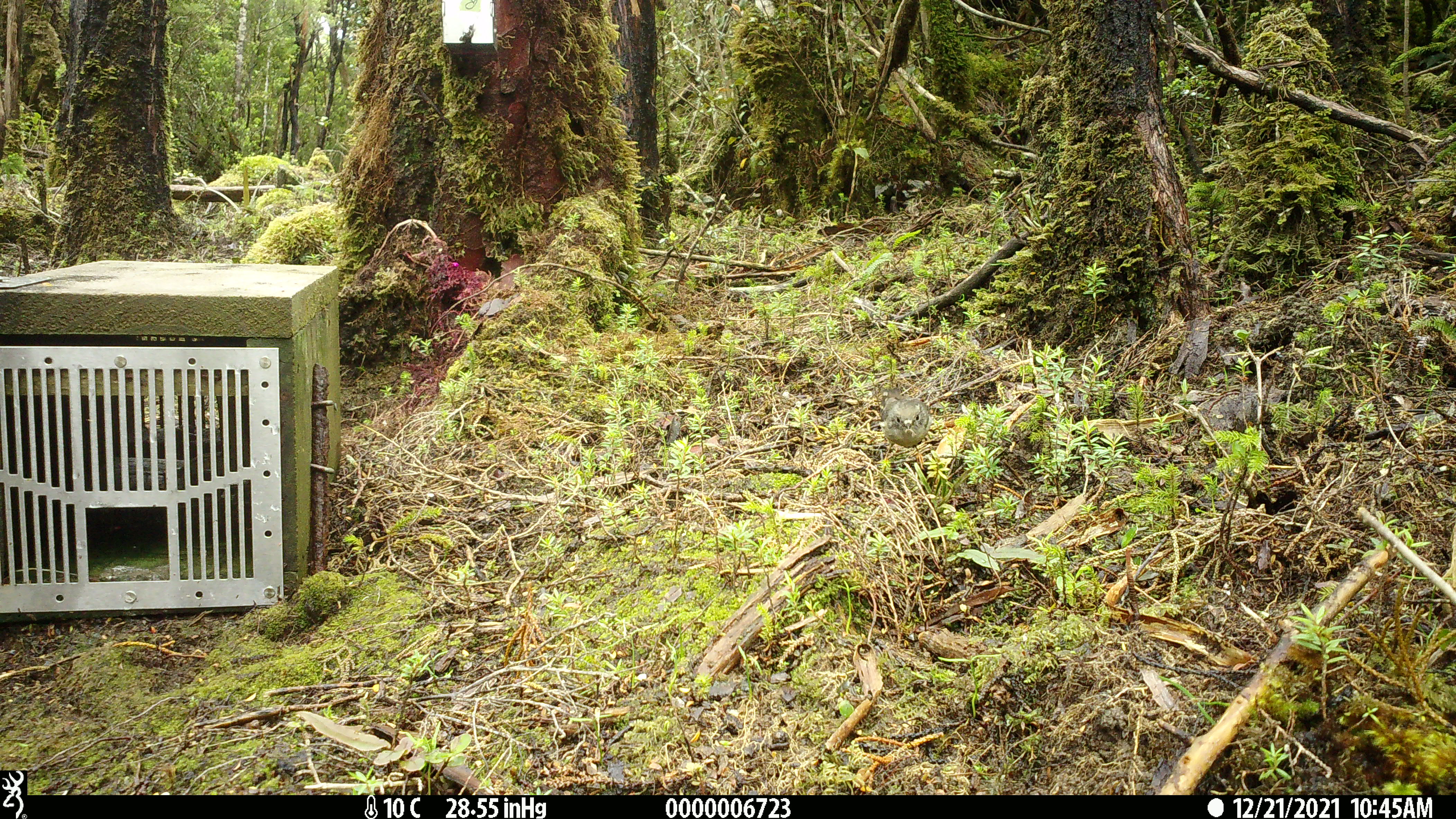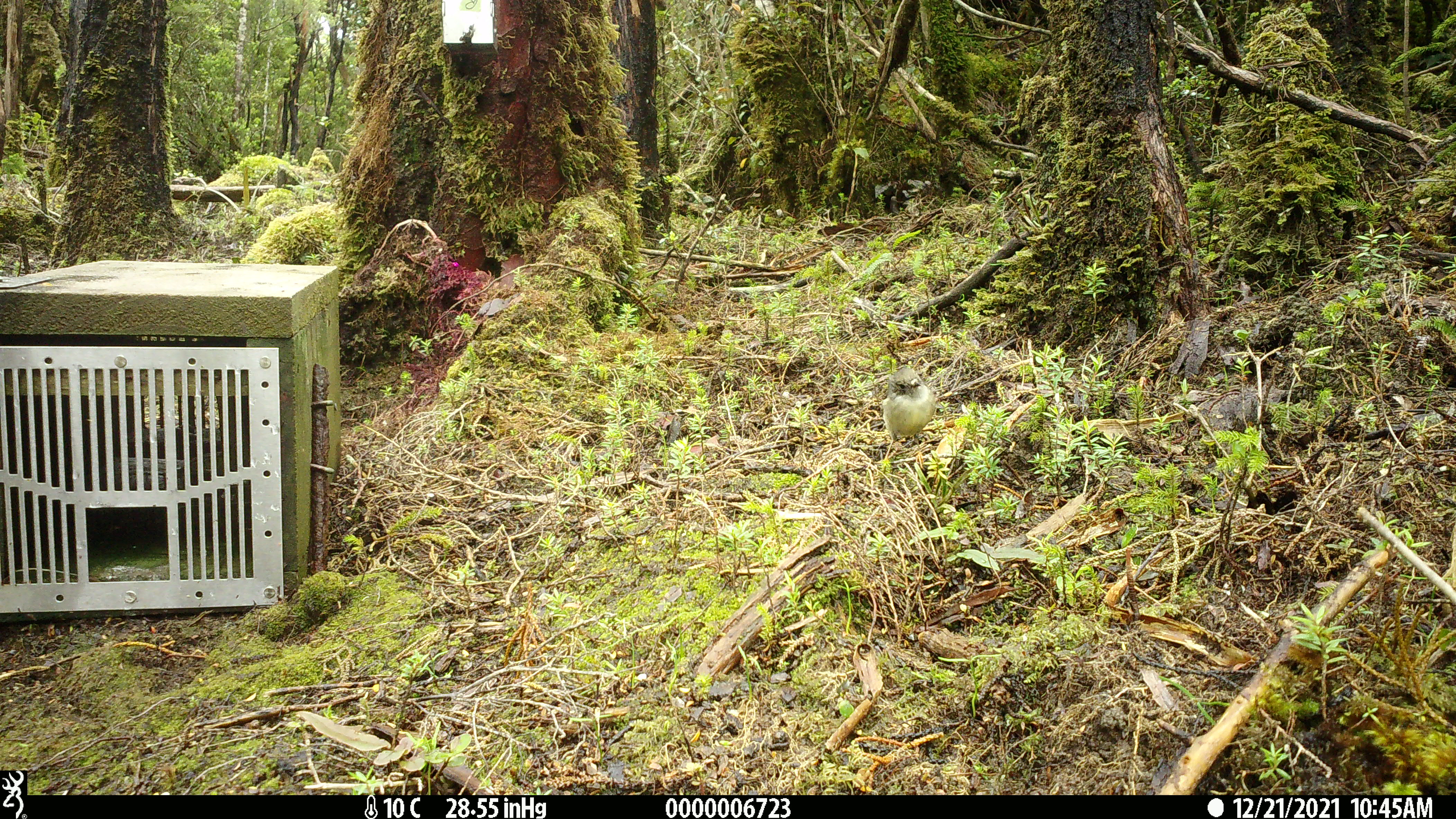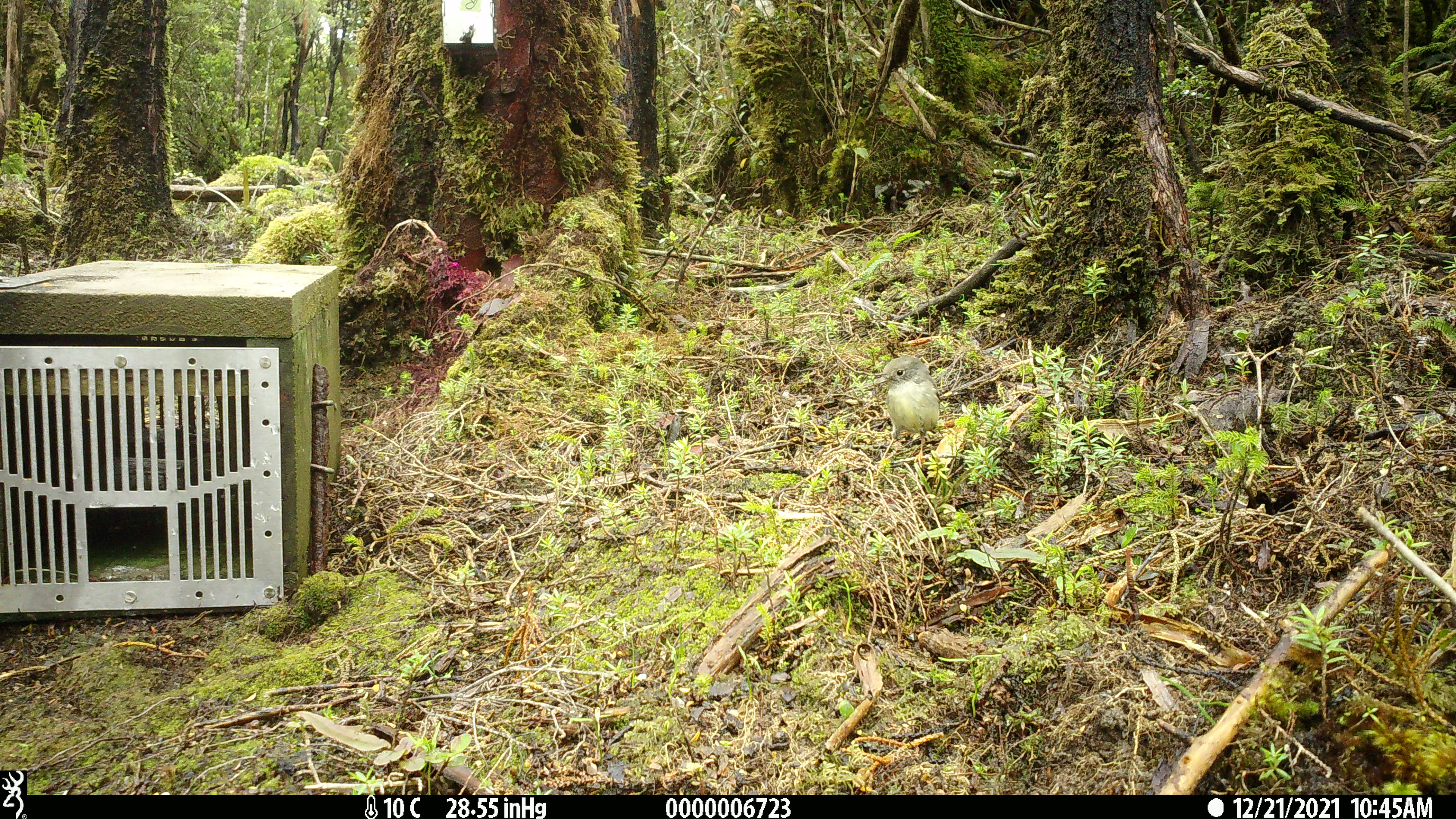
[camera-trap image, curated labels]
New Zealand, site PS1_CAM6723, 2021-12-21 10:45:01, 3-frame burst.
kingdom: Animalia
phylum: Chordata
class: Aves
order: Passeriformes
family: Petroicidae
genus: Petroica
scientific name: Petroica australis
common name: new zealand robin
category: robin